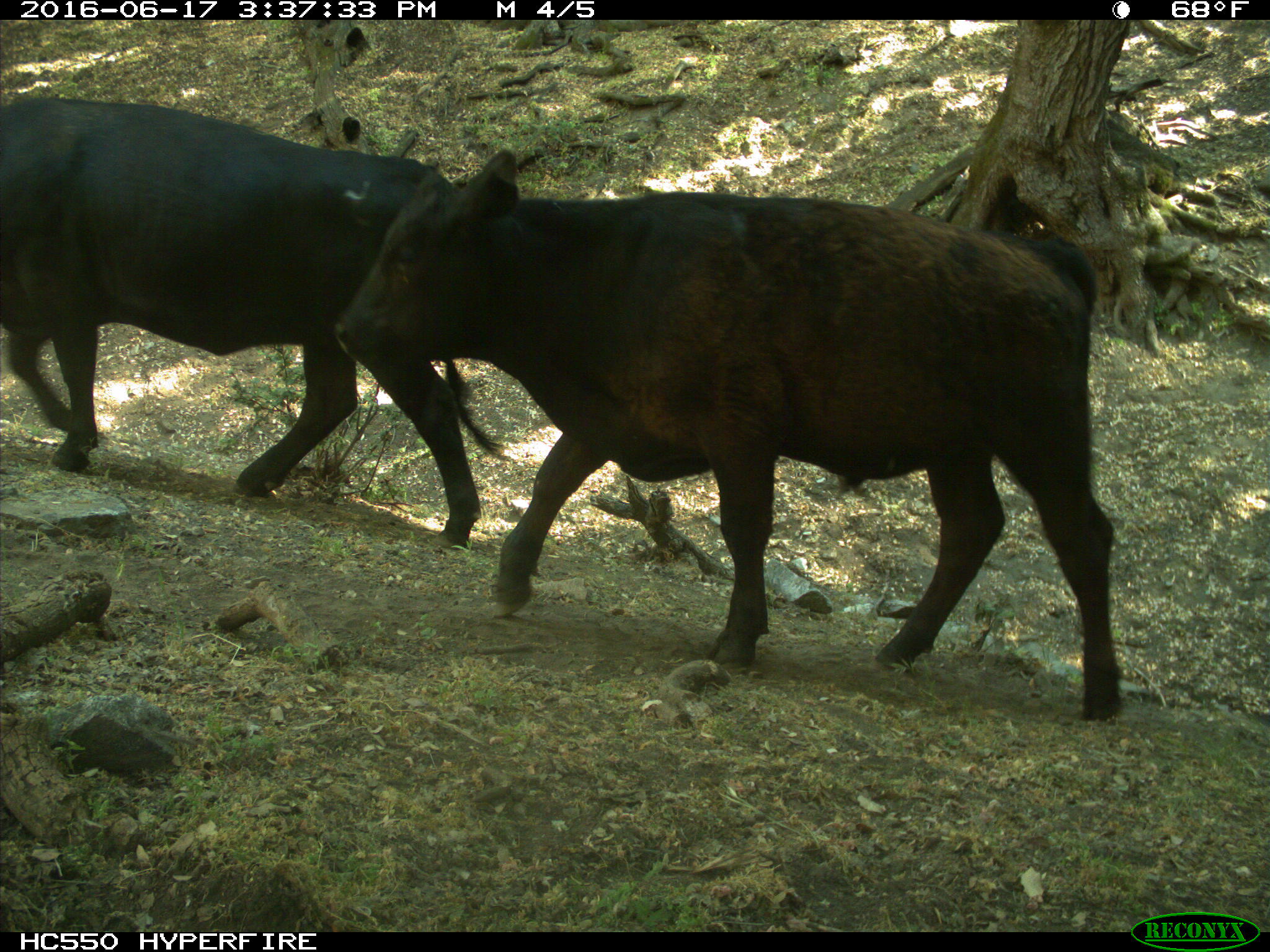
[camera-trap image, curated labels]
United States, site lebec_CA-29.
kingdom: Animalia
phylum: Chordata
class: Mammalia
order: Artiodactyla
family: Bovidae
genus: Bos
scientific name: Bos taurus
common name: domestic cow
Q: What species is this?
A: Bos taurus (domestic cow).